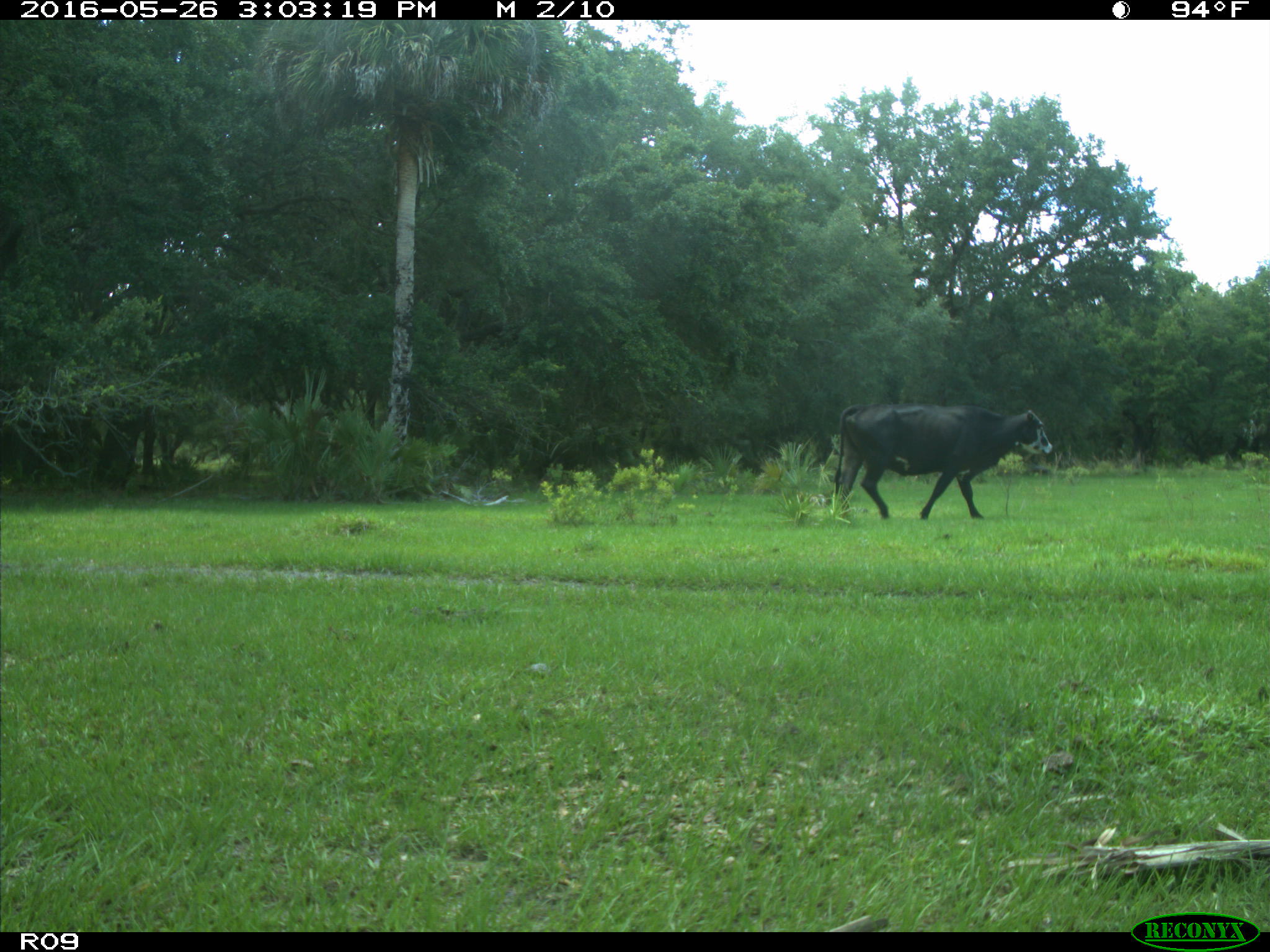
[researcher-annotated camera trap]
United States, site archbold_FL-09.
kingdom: Animalia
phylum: Chordata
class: Mammalia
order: Artiodactyla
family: Bovidae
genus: Bos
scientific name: Bos taurus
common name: domestic cow